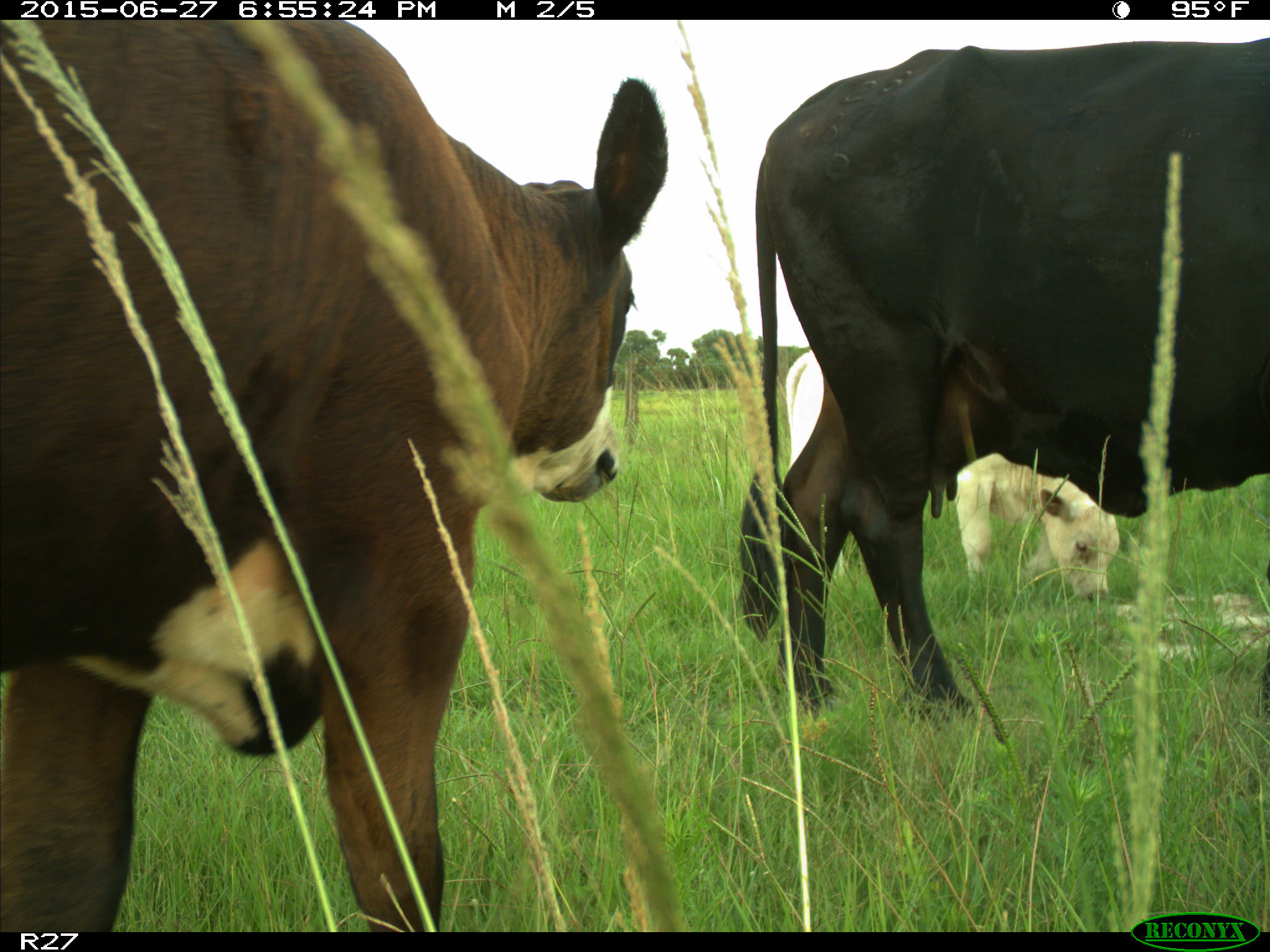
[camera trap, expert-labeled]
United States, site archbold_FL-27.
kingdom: Animalia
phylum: Chordata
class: Mammalia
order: Artiodactyla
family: Bovidae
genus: Bos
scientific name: Bos taurus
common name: domestic cow